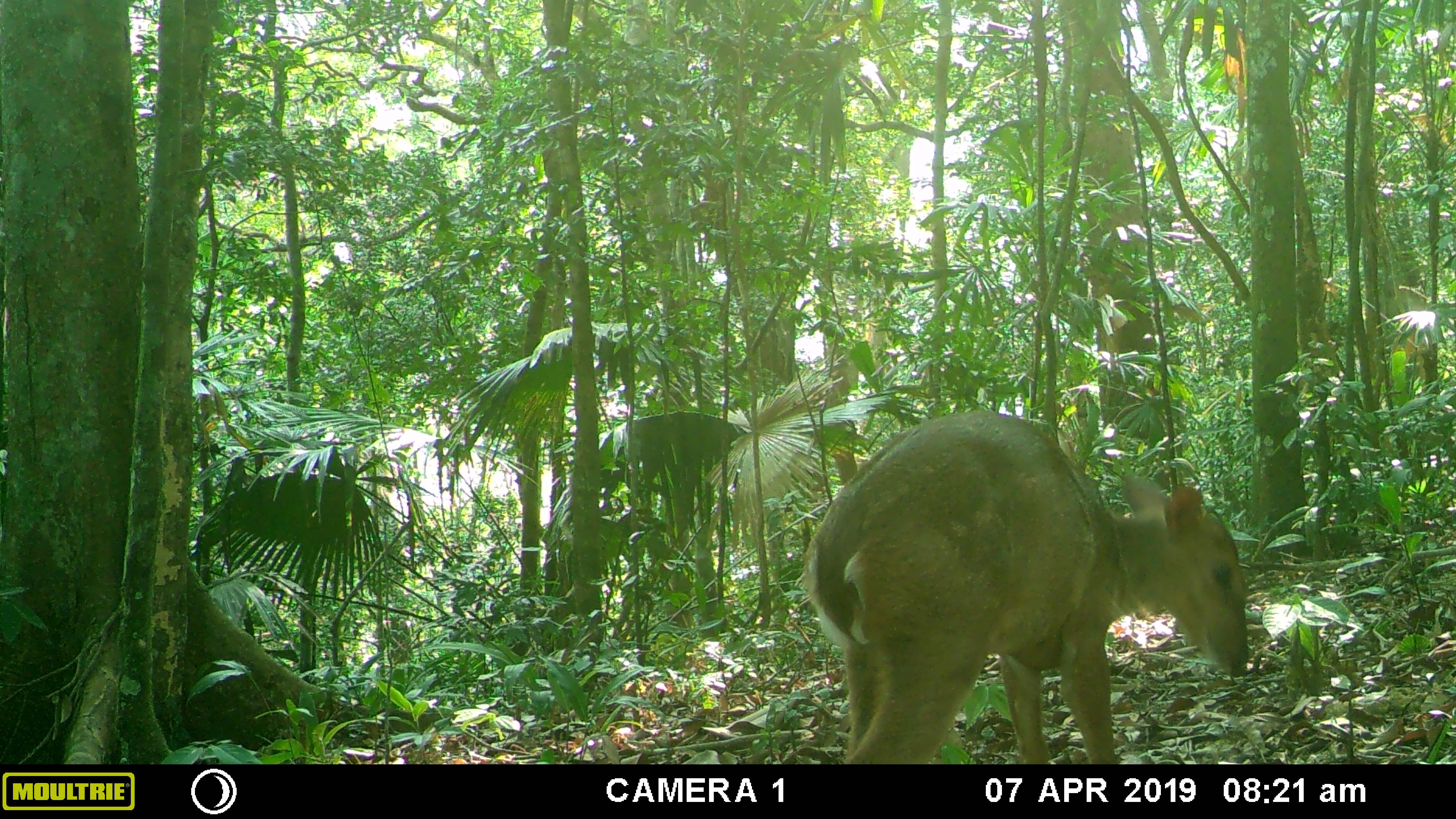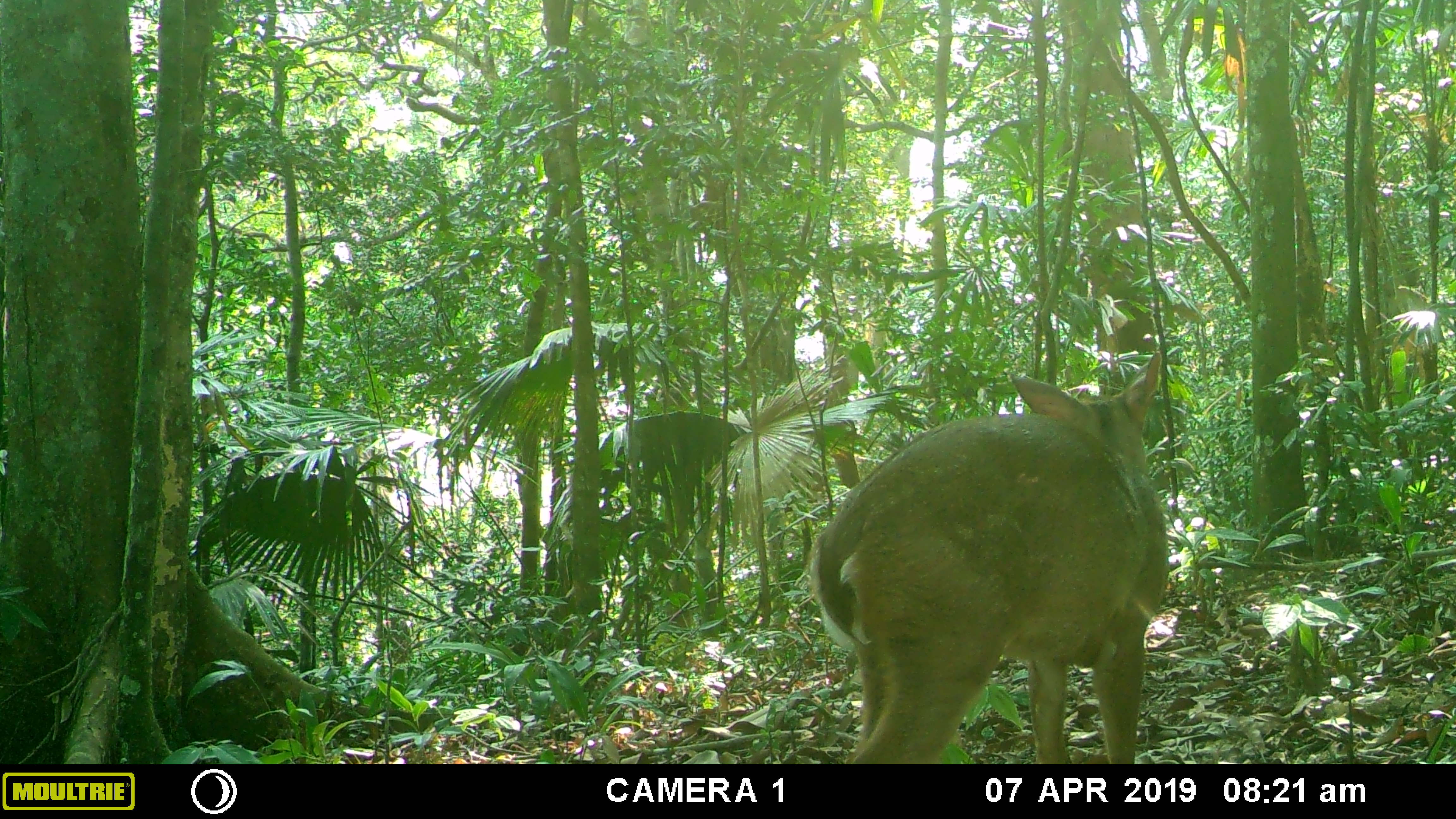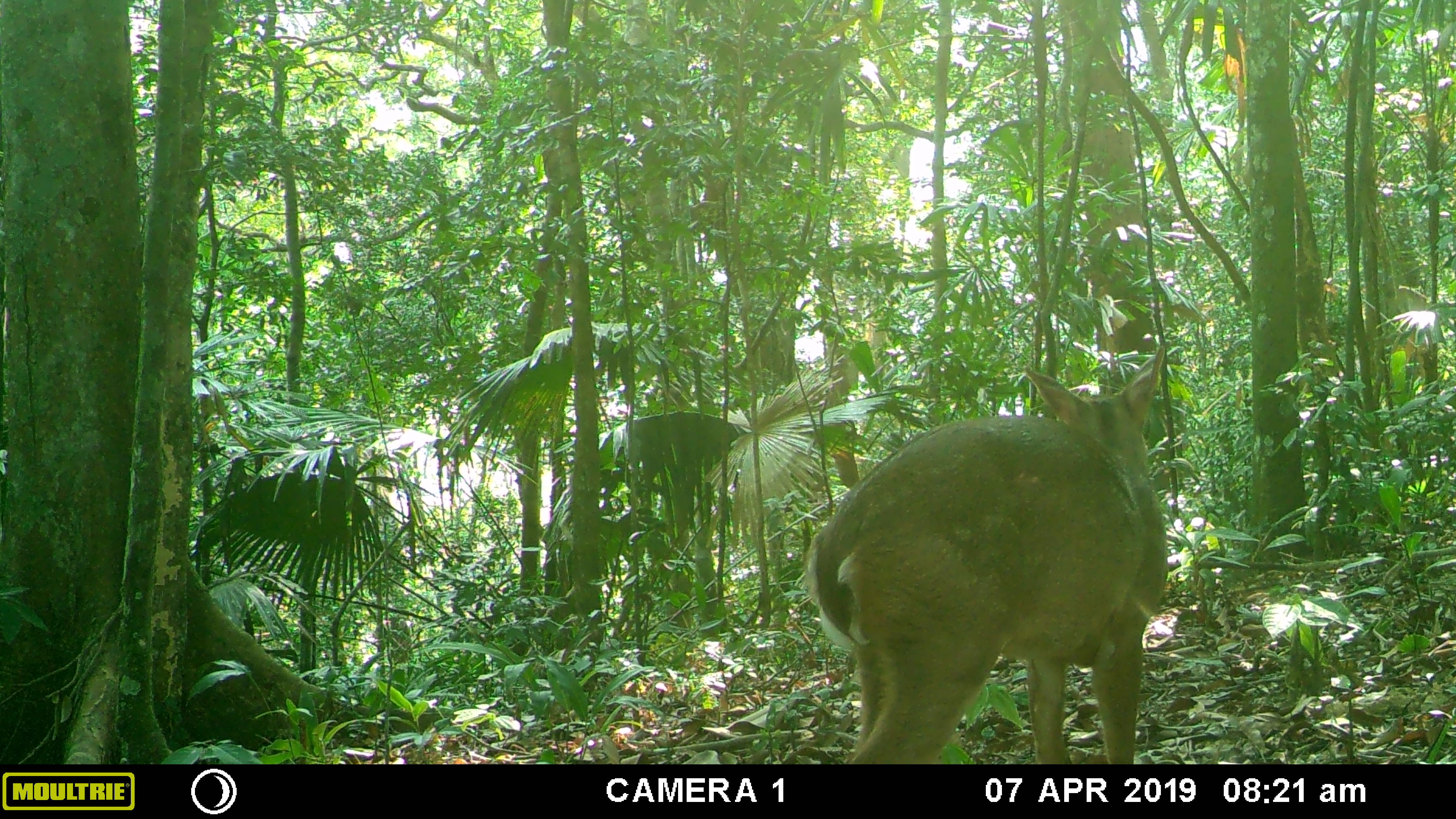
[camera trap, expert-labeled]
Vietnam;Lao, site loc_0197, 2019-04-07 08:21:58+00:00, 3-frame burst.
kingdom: Animalia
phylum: Chordata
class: Mammalia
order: Artiodactyla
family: Cervidae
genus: Muntiacus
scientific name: Muntiacus vuquangensis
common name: large-antlered muntjac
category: large antlered muntjac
Large antlered muntjac (large-antlered muntjac) (Muntiacus vuquangensis). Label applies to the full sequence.